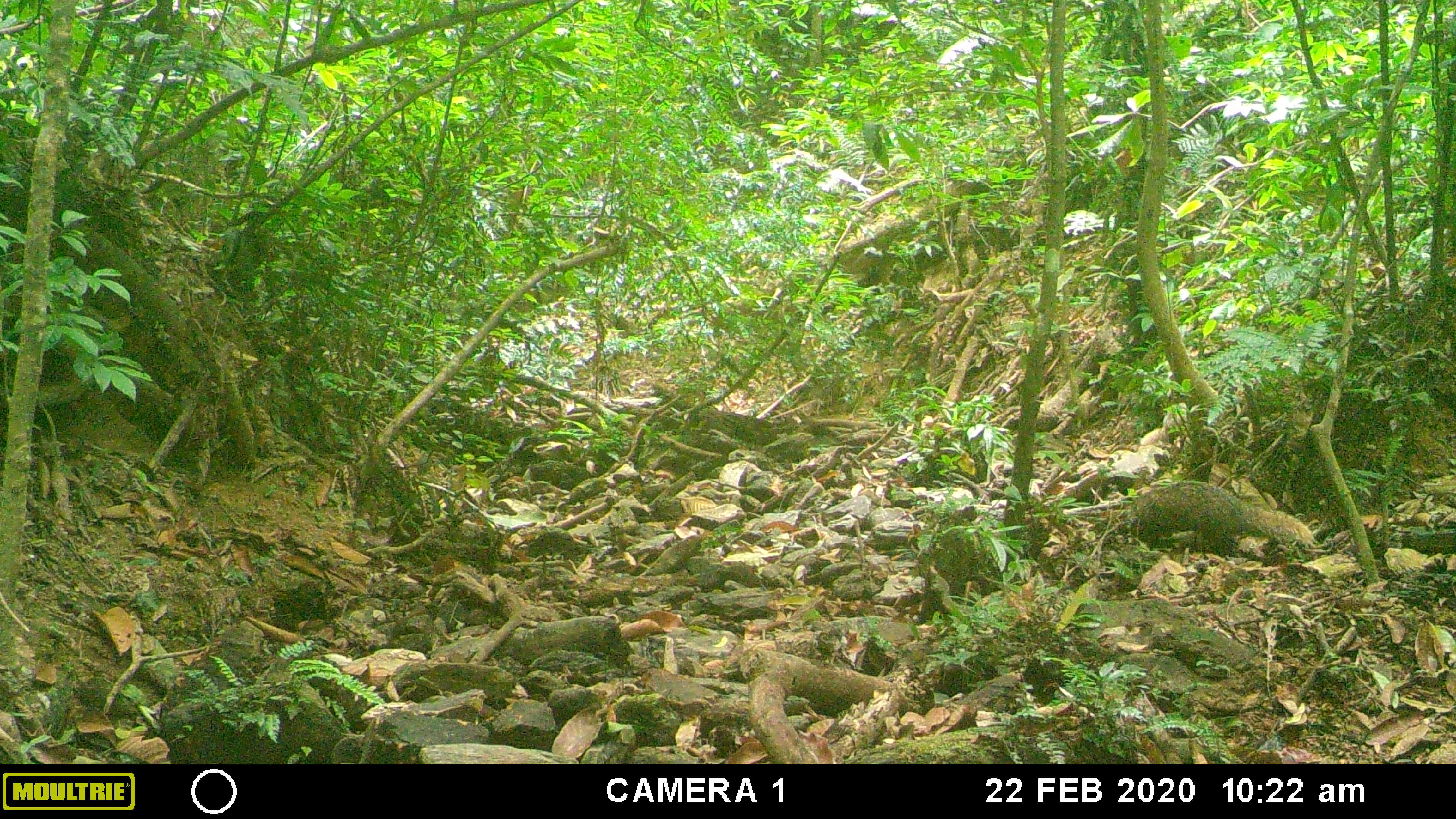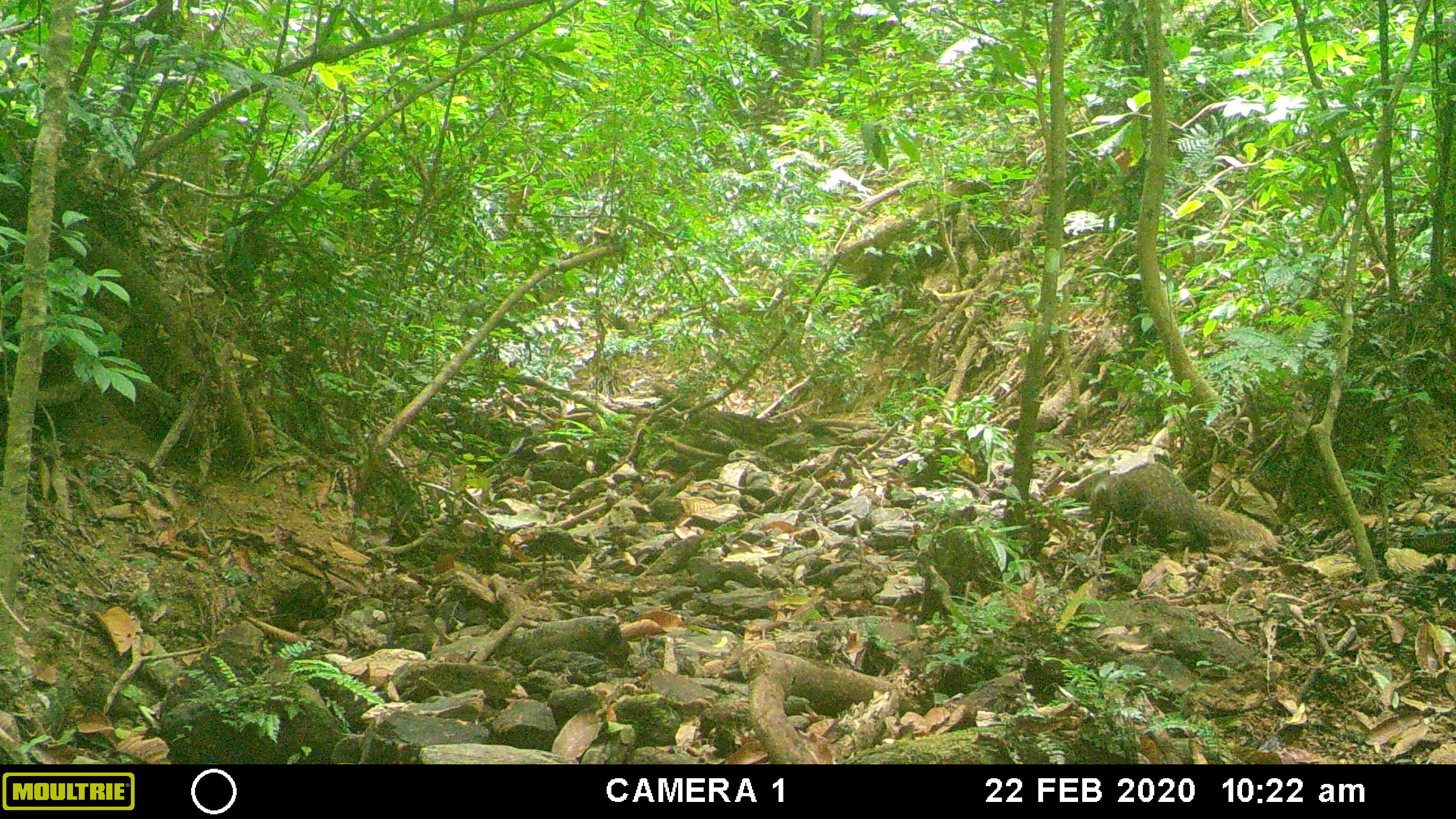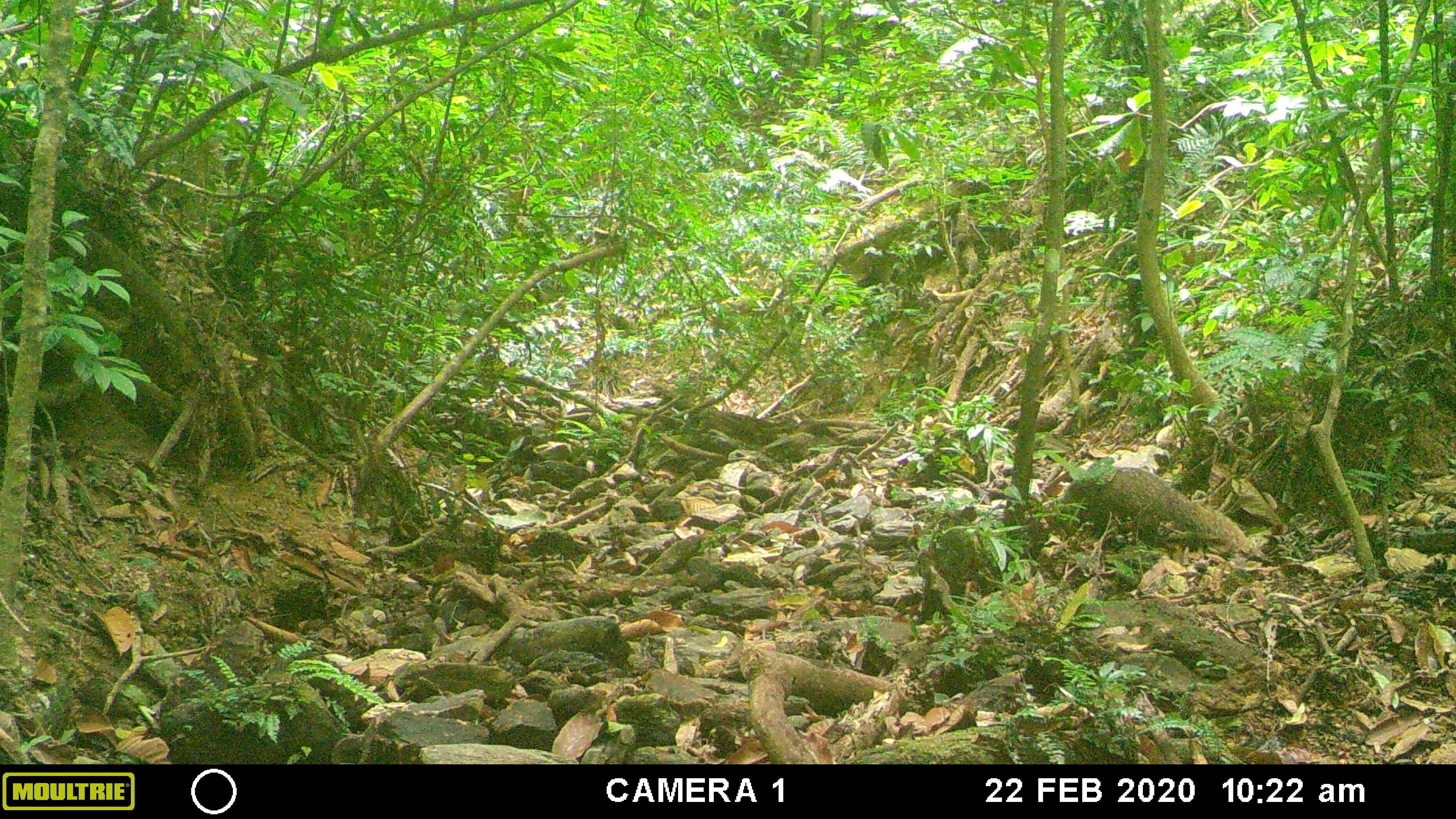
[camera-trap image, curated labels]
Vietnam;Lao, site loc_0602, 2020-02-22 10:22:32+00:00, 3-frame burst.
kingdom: Animalia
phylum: Chordata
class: Mammalia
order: Carnivora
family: Herpestidae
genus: Urva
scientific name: Urva urva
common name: crab-eating mongoose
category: crab eating mongoose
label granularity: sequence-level